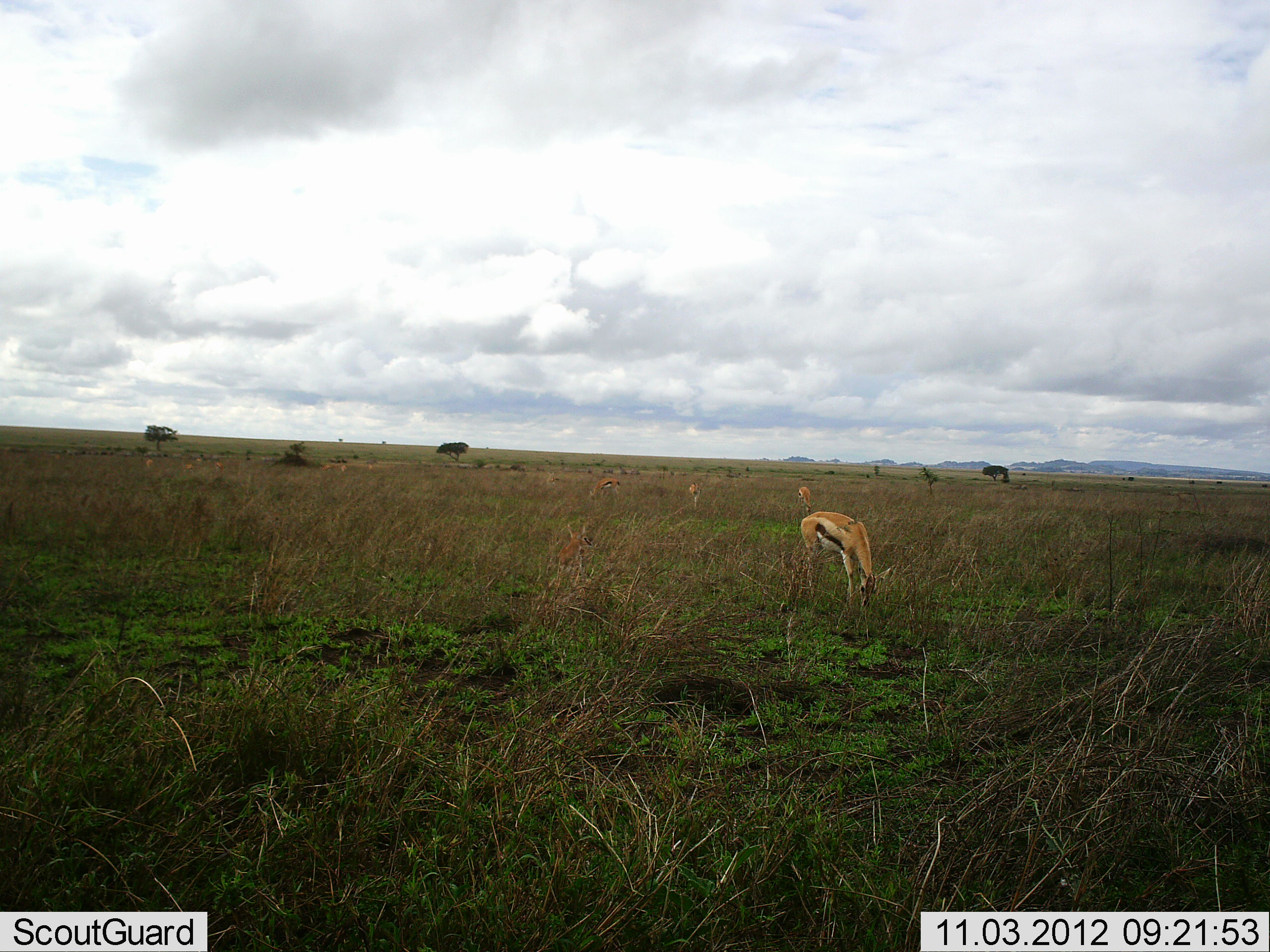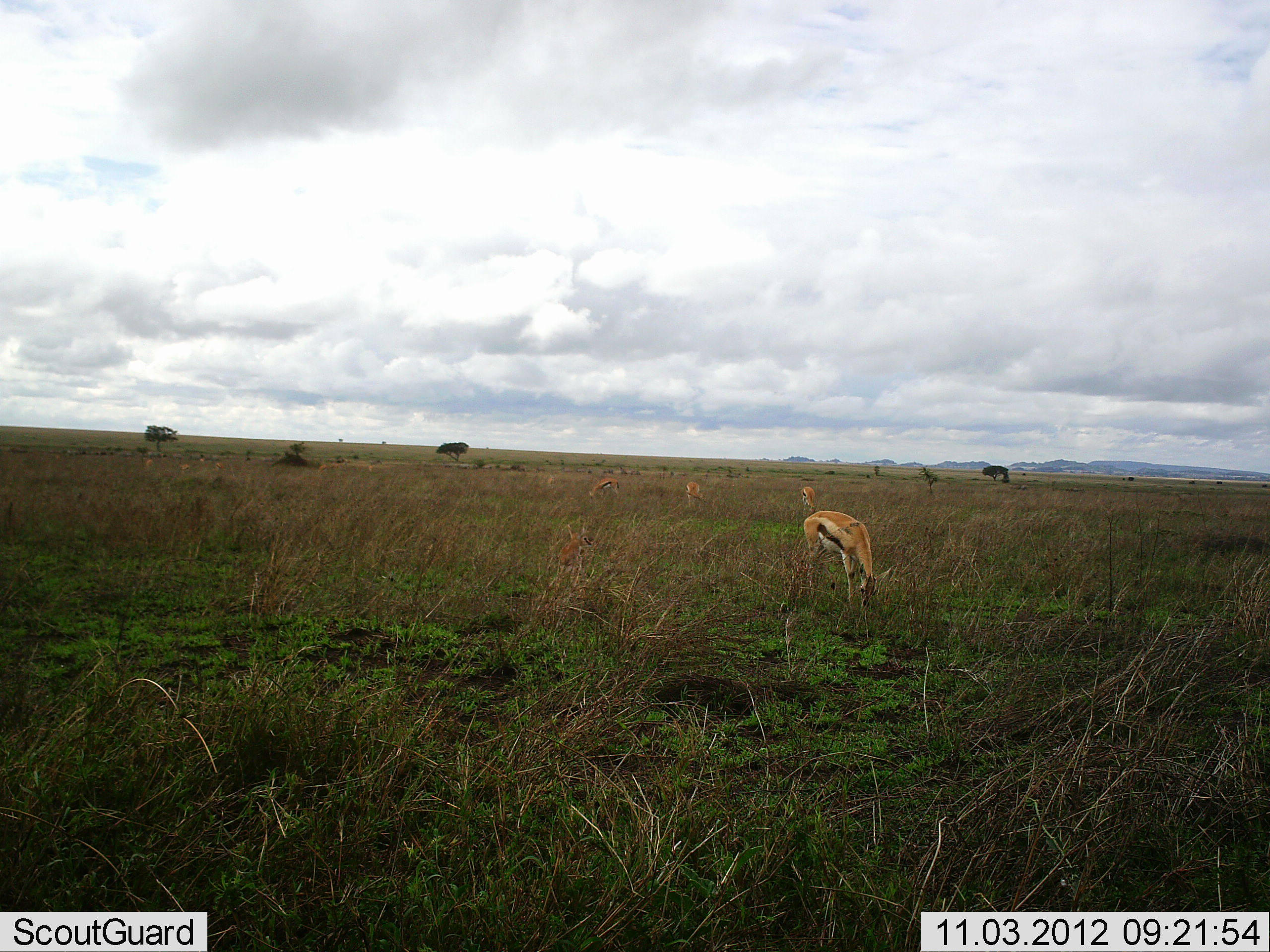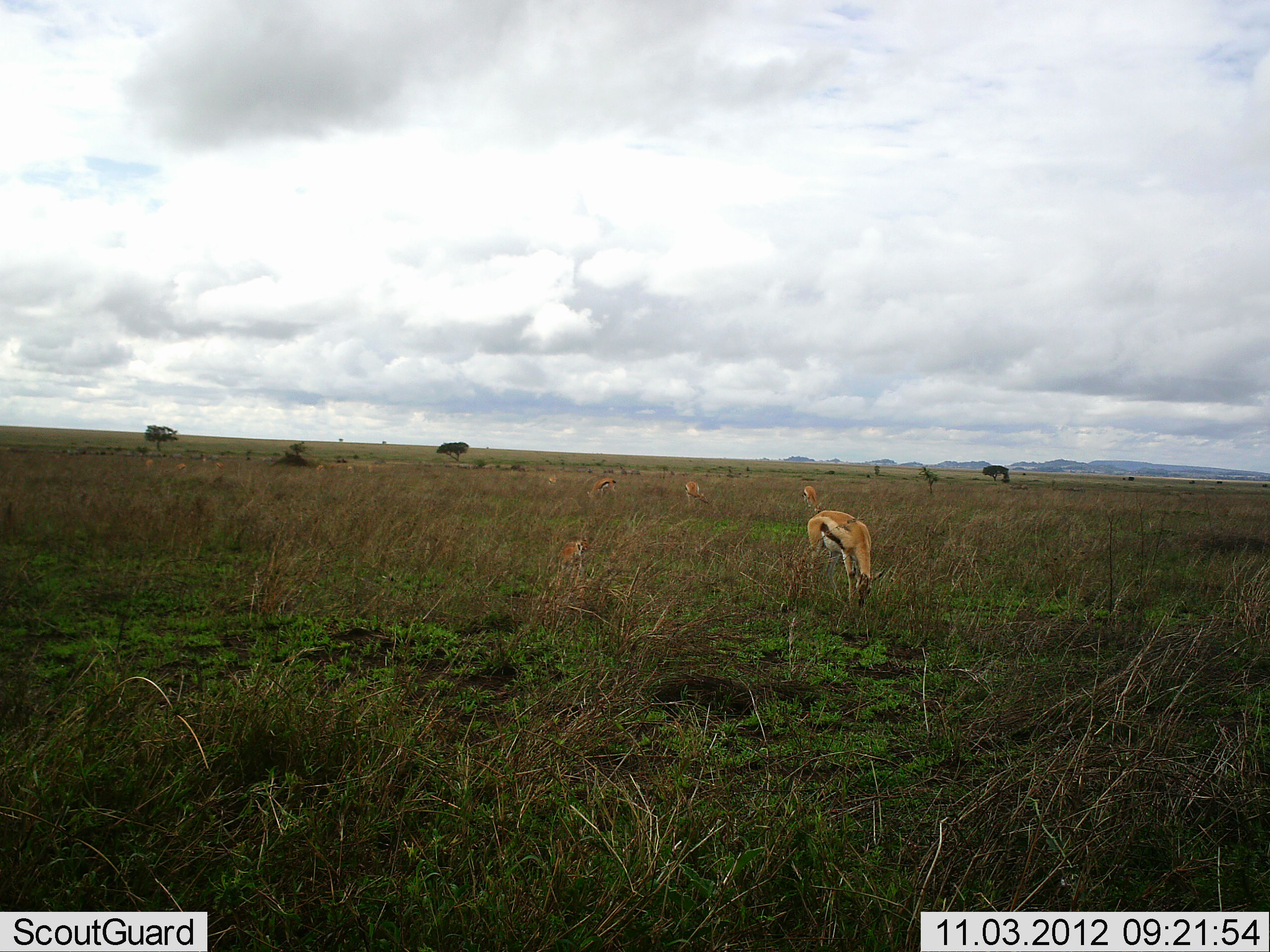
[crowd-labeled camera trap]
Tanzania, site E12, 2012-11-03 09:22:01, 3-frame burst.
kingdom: Animalia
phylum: Chordata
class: Mammalia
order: Artiodactyla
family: Bovidae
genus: Eudorcas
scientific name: Eudorcas thomsonii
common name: thomson's gazelle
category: gazellethomsons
Gazellethomsons (thomson's gazelle) (Eudorcas thomsonii), count 5. Behavior (volunteer vote fractions): standing 20%, resting 0%, moving 0%, interacting 0%. Young present (vote fraction): 30%. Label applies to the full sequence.